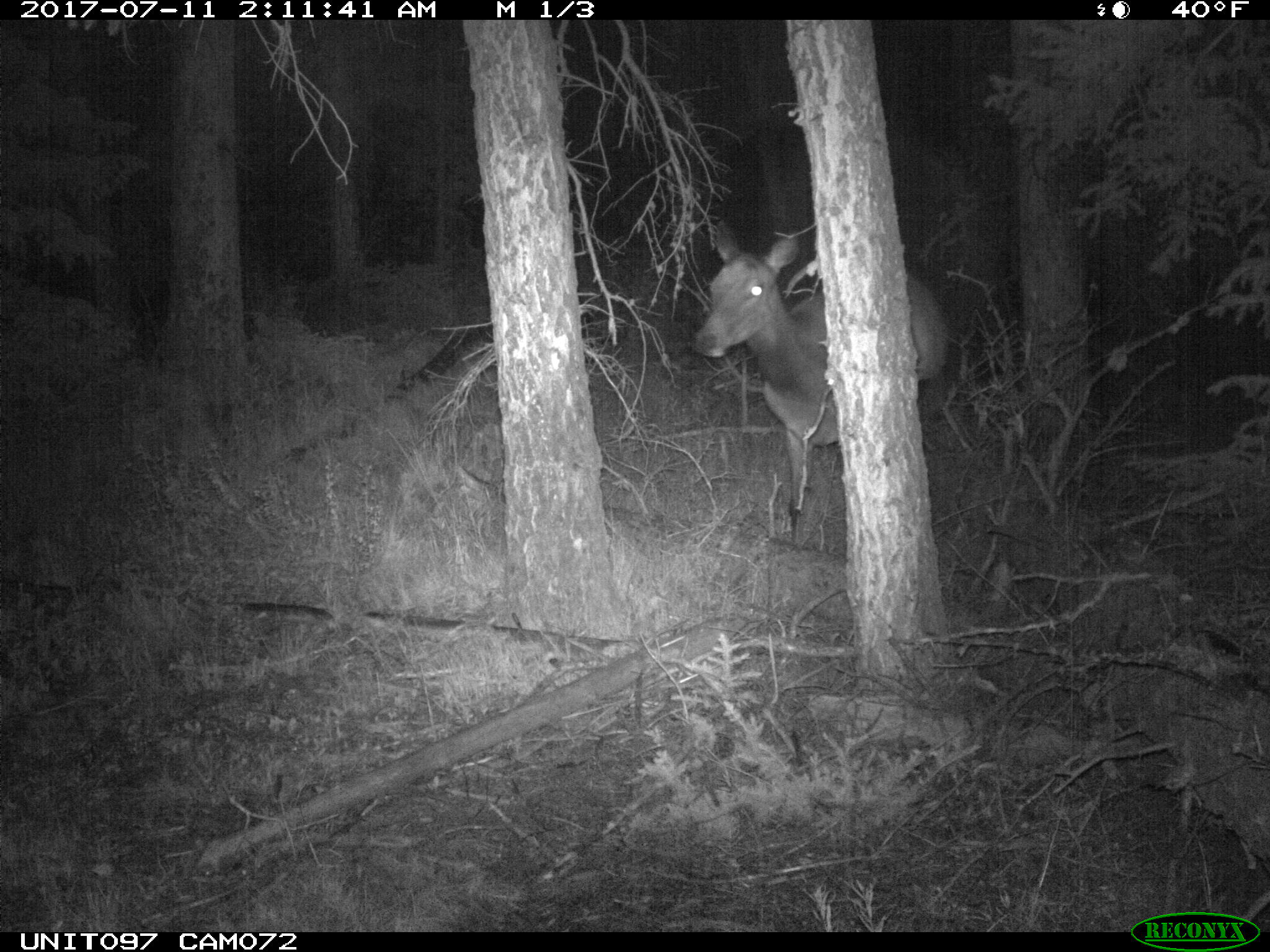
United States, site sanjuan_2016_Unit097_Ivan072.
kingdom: Animalia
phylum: Chordata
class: Mammalia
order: Artiodactyla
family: Cervidae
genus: Cervus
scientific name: Cervus elaphus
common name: red deer